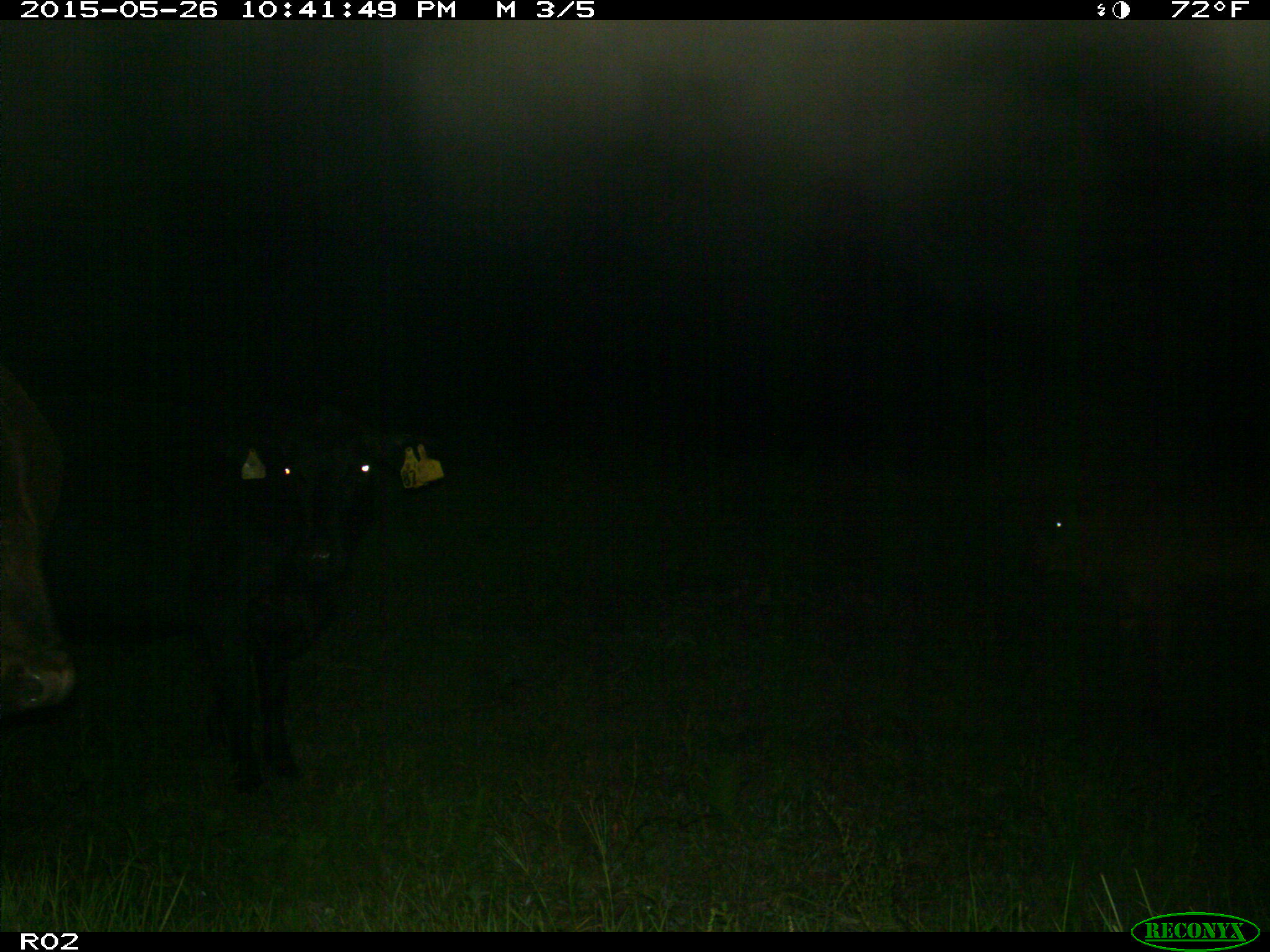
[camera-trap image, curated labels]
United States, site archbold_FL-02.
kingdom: Animalia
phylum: Chordata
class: Mammalia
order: Artiodactyla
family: Bovidae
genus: Bos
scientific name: Bos taurus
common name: domestic cow